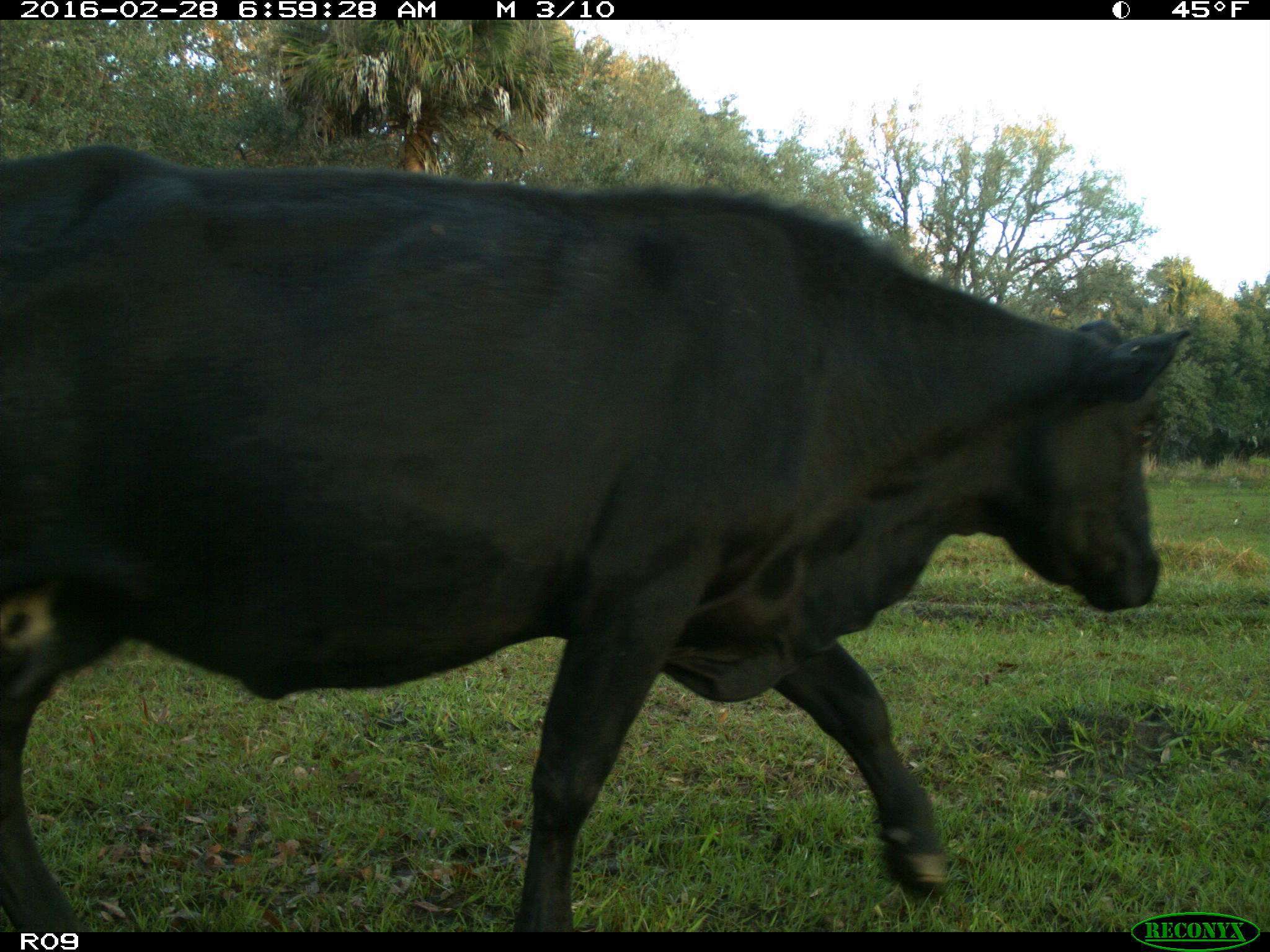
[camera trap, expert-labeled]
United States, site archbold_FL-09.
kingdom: Animalia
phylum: Chordata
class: Mammalia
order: Artiodactyla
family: Bovidae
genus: Bos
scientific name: Bos taurus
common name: domestic cow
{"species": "Bos taurus (domestic cow)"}